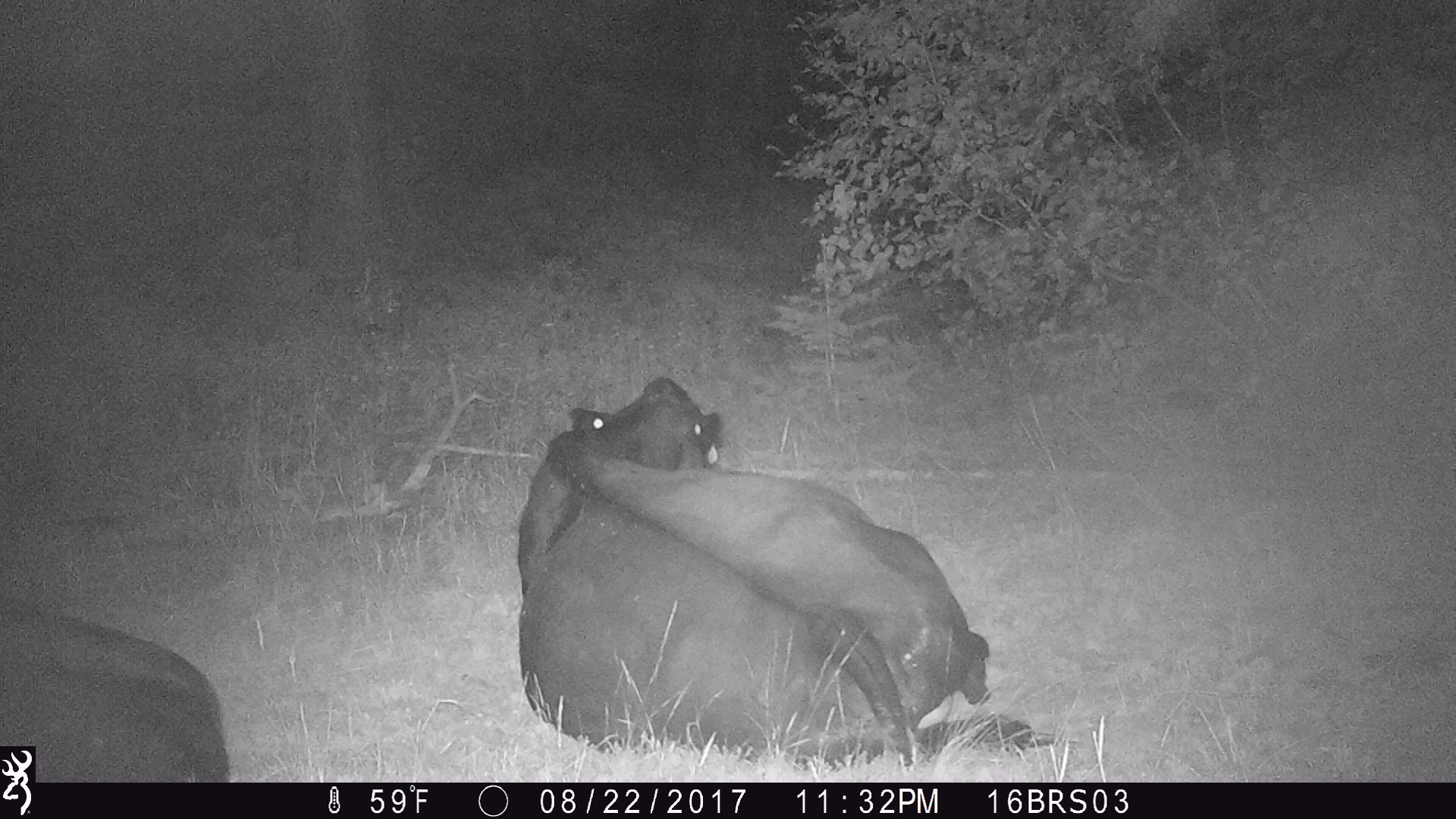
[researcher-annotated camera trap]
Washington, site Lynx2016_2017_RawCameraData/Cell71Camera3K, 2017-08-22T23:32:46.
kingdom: Animalia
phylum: Chordata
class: Mammalia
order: Artiodactyla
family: Bovidae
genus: Bos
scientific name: Bos taurus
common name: domestic cattle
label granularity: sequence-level